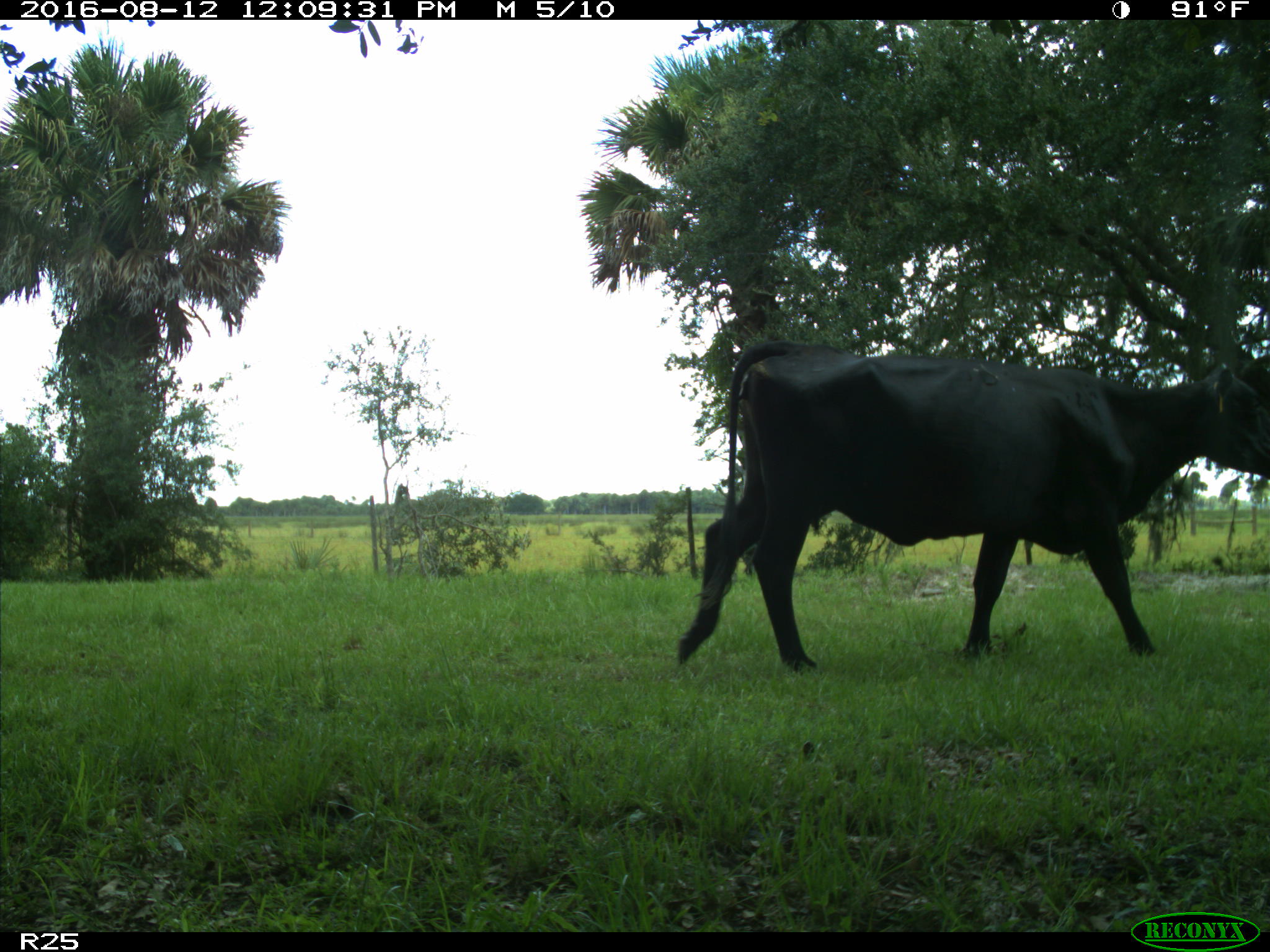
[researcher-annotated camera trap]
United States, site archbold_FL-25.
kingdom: Animalia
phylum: Chordata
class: Mammalia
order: Artiodactyla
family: Bovidae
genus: Bos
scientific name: Bos taurus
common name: domestic cow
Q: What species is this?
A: Bos taurus (domestic cow).